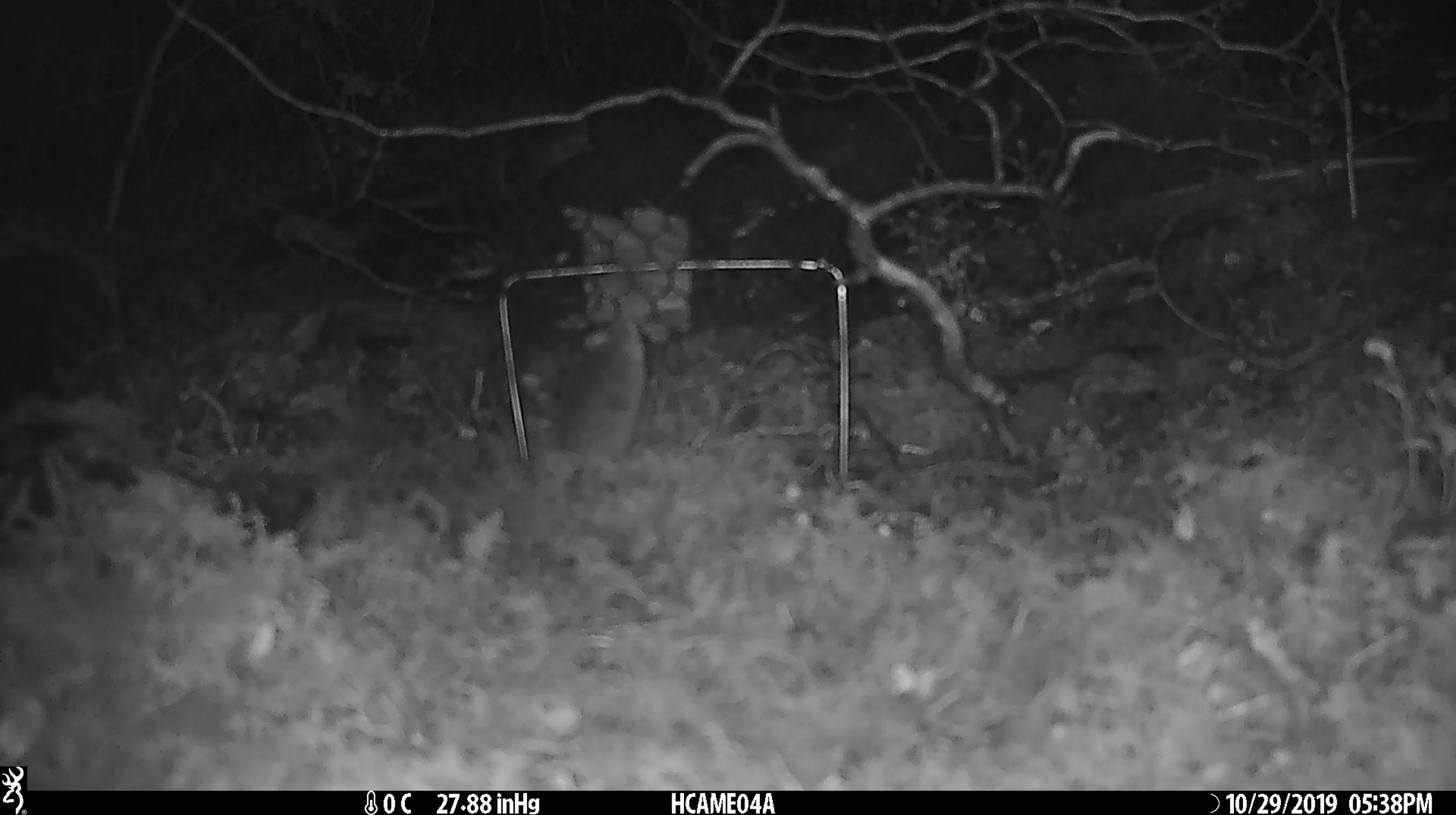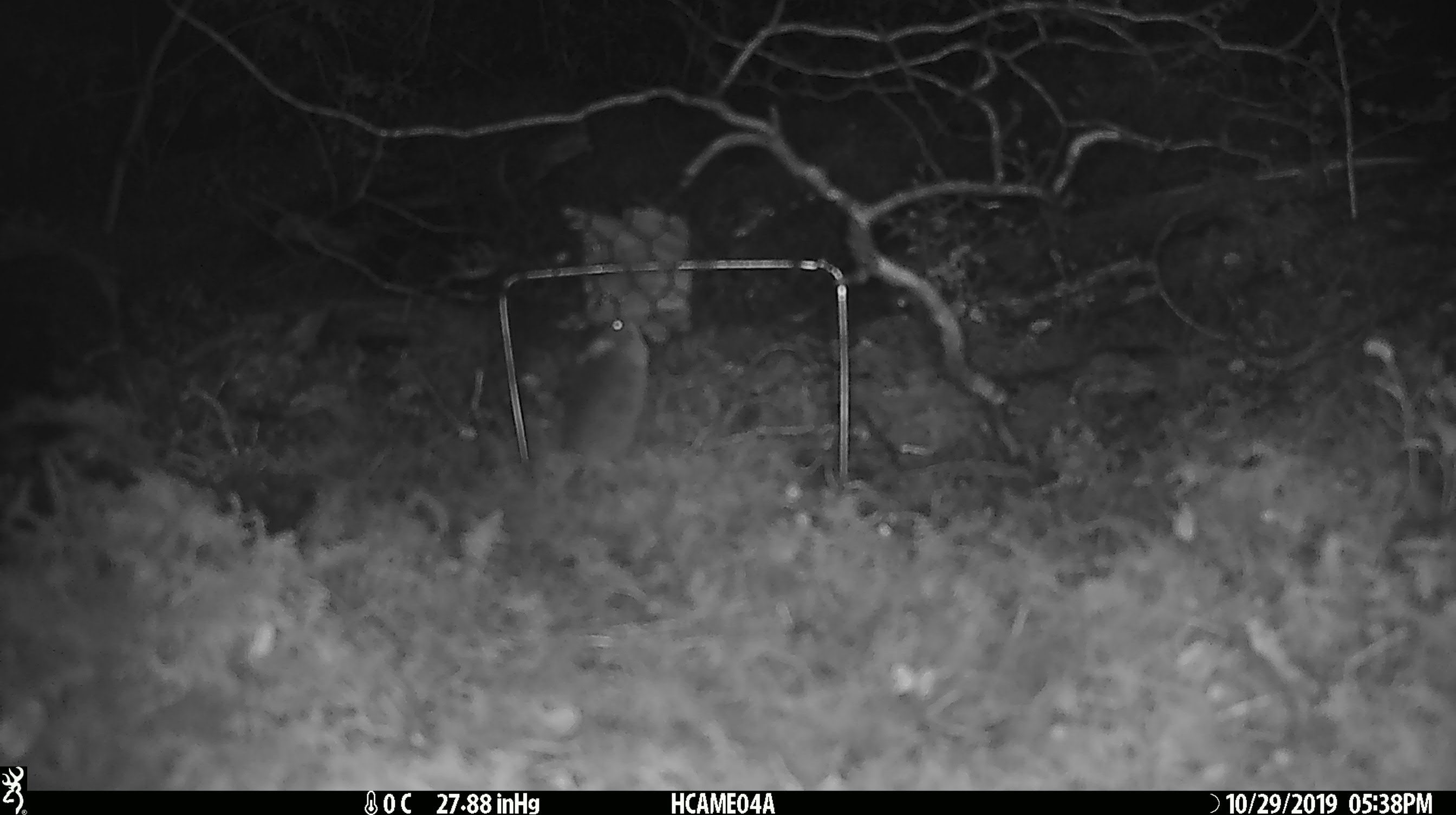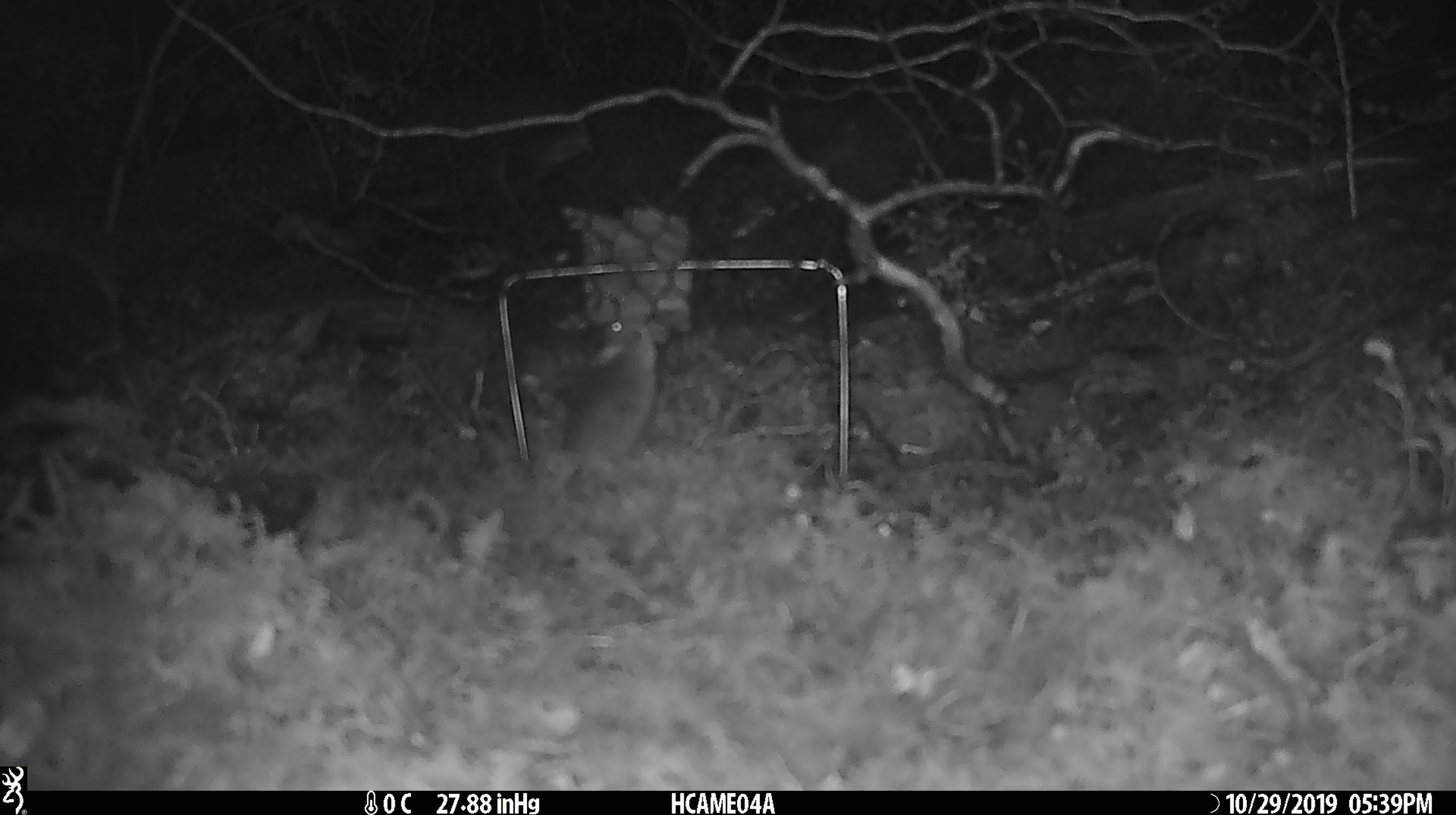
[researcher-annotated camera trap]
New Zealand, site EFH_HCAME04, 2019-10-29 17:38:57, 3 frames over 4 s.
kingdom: Animalia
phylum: Chordata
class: Mammalia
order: Rodentia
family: Muridae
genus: Mus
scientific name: Mus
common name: mouse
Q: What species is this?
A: Mouse (Mus).